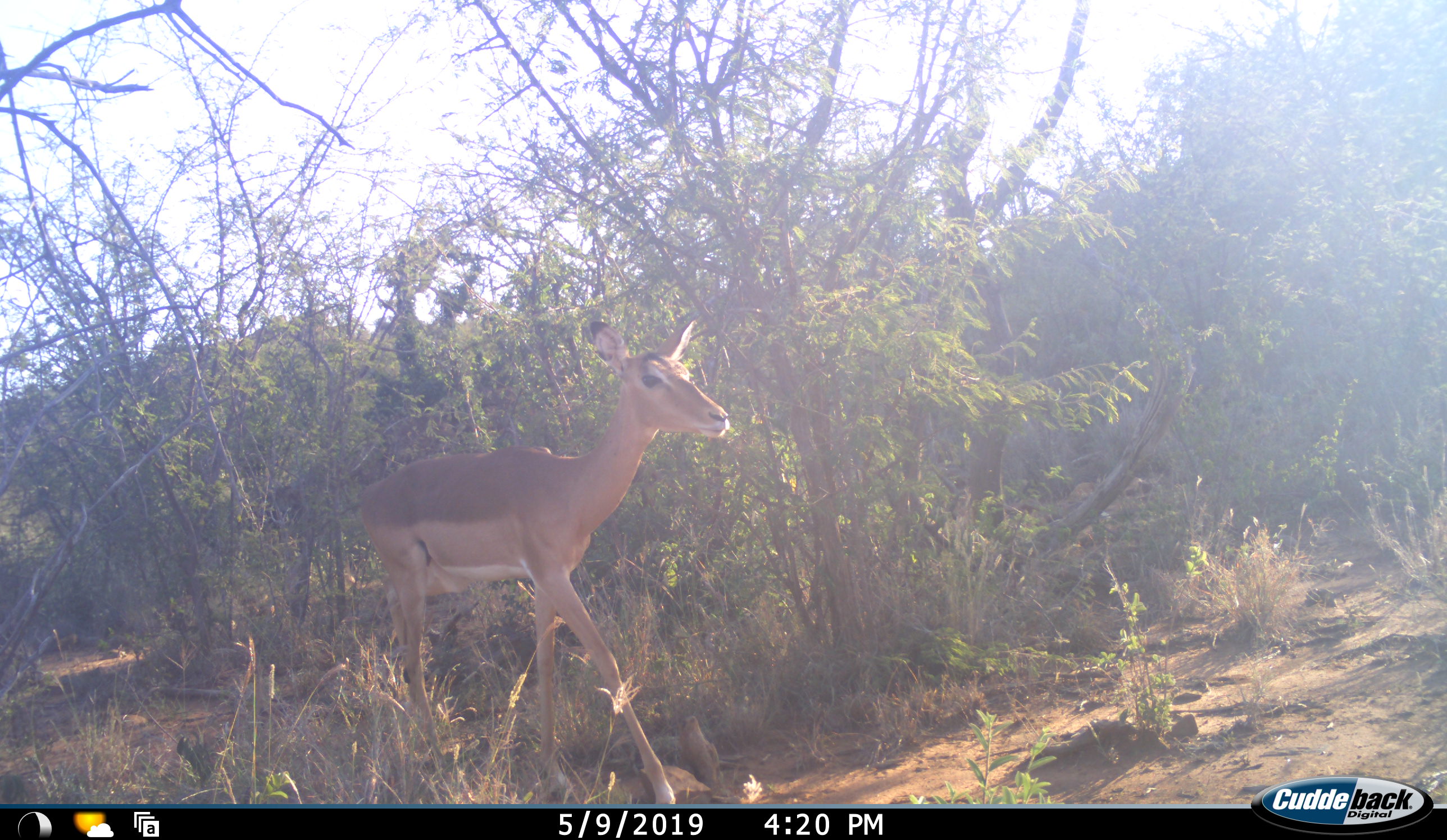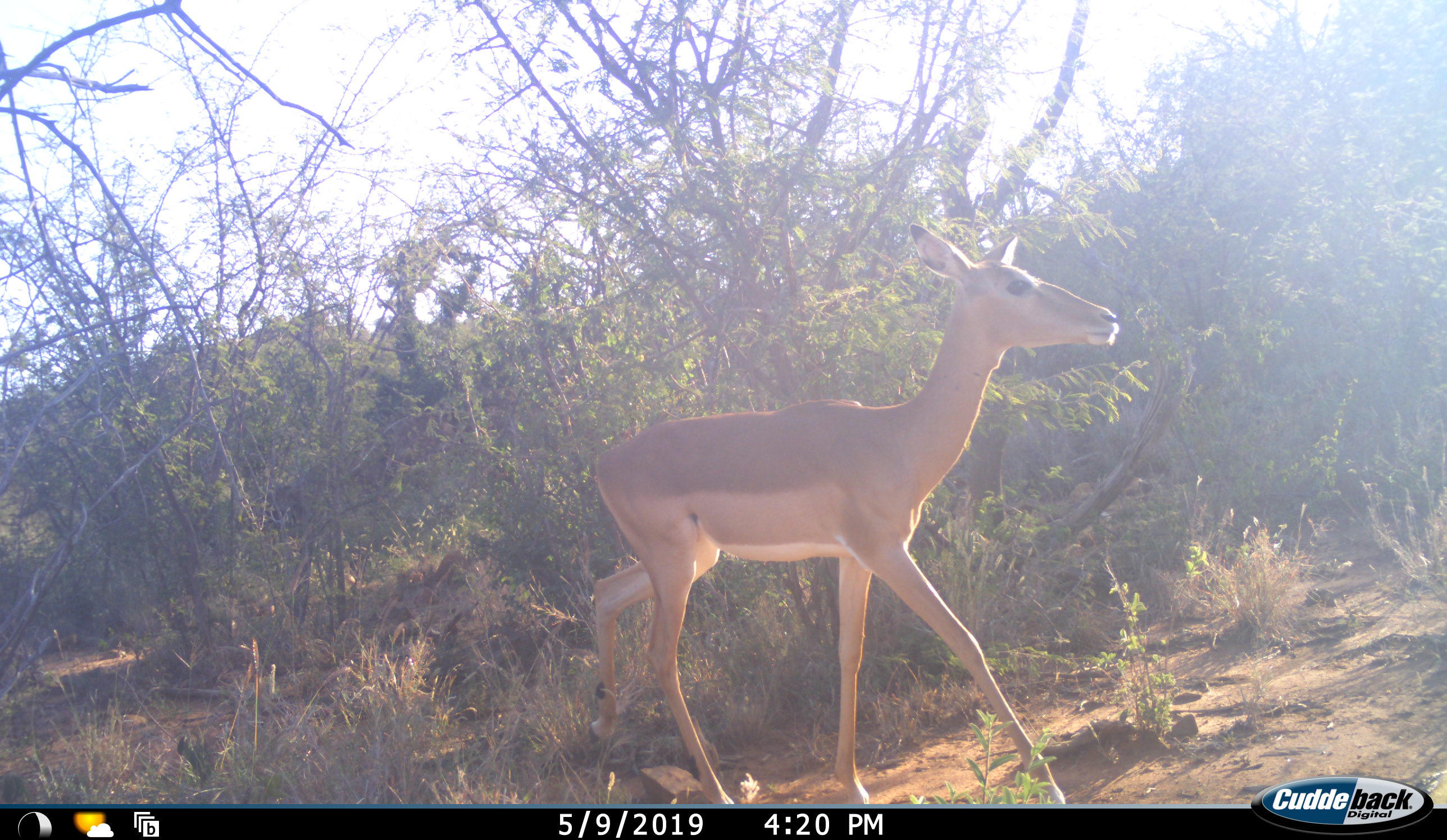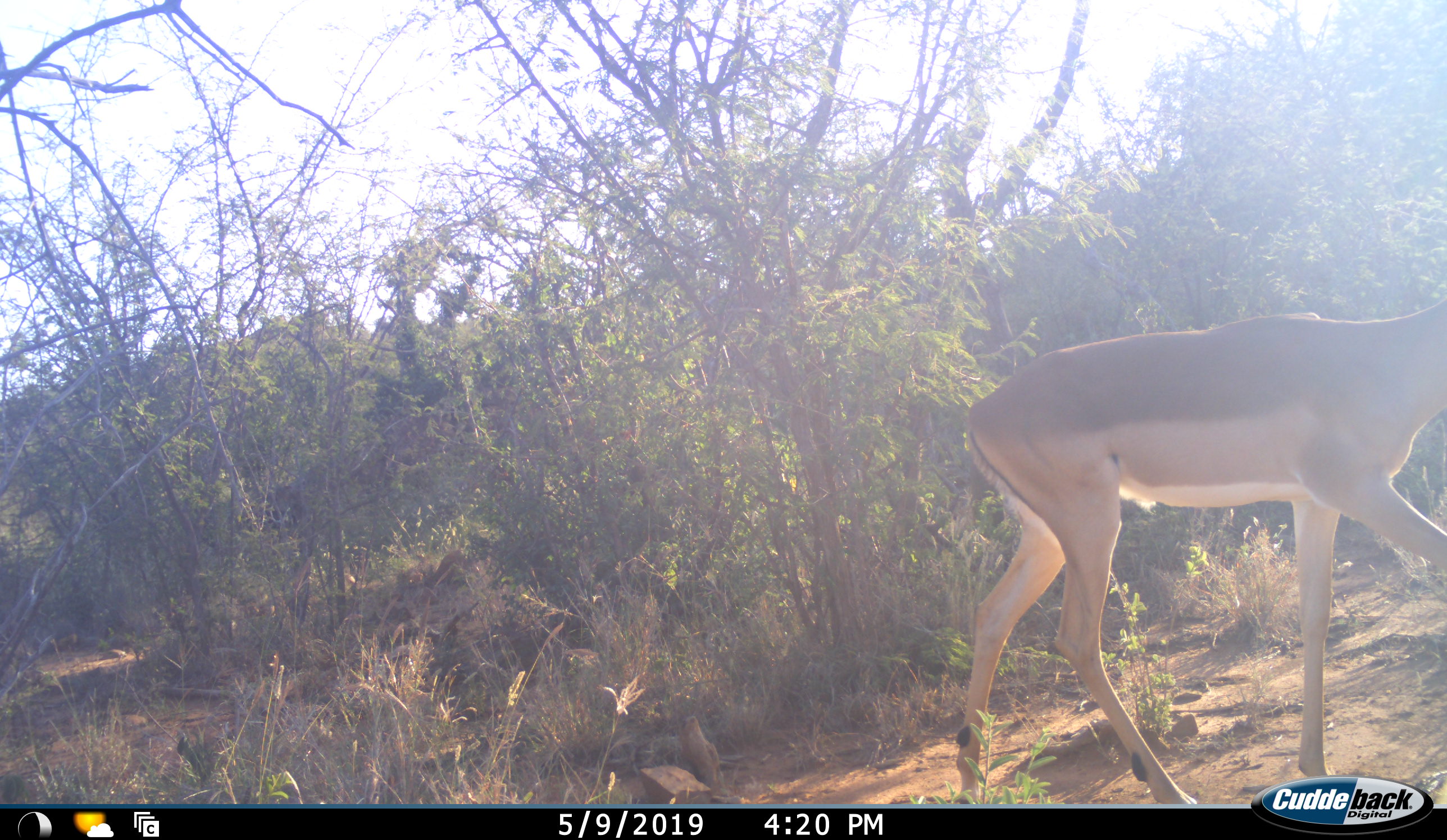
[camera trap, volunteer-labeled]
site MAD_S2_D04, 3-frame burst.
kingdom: Animalia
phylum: Chordata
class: Mammalia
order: Artiodactyla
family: Bovidae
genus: Aepyceros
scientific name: Aepyceros melampus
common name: impala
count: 1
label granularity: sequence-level